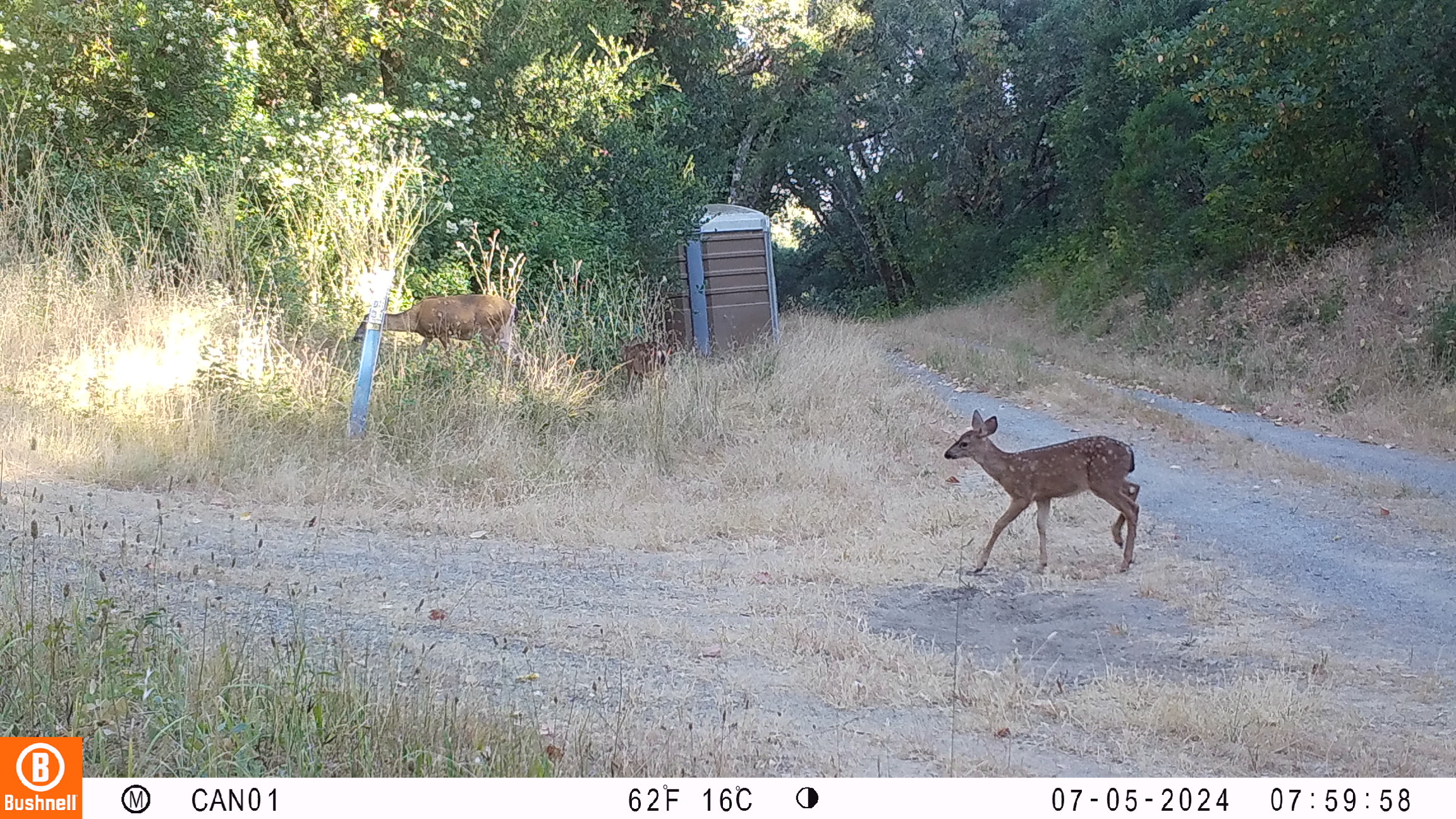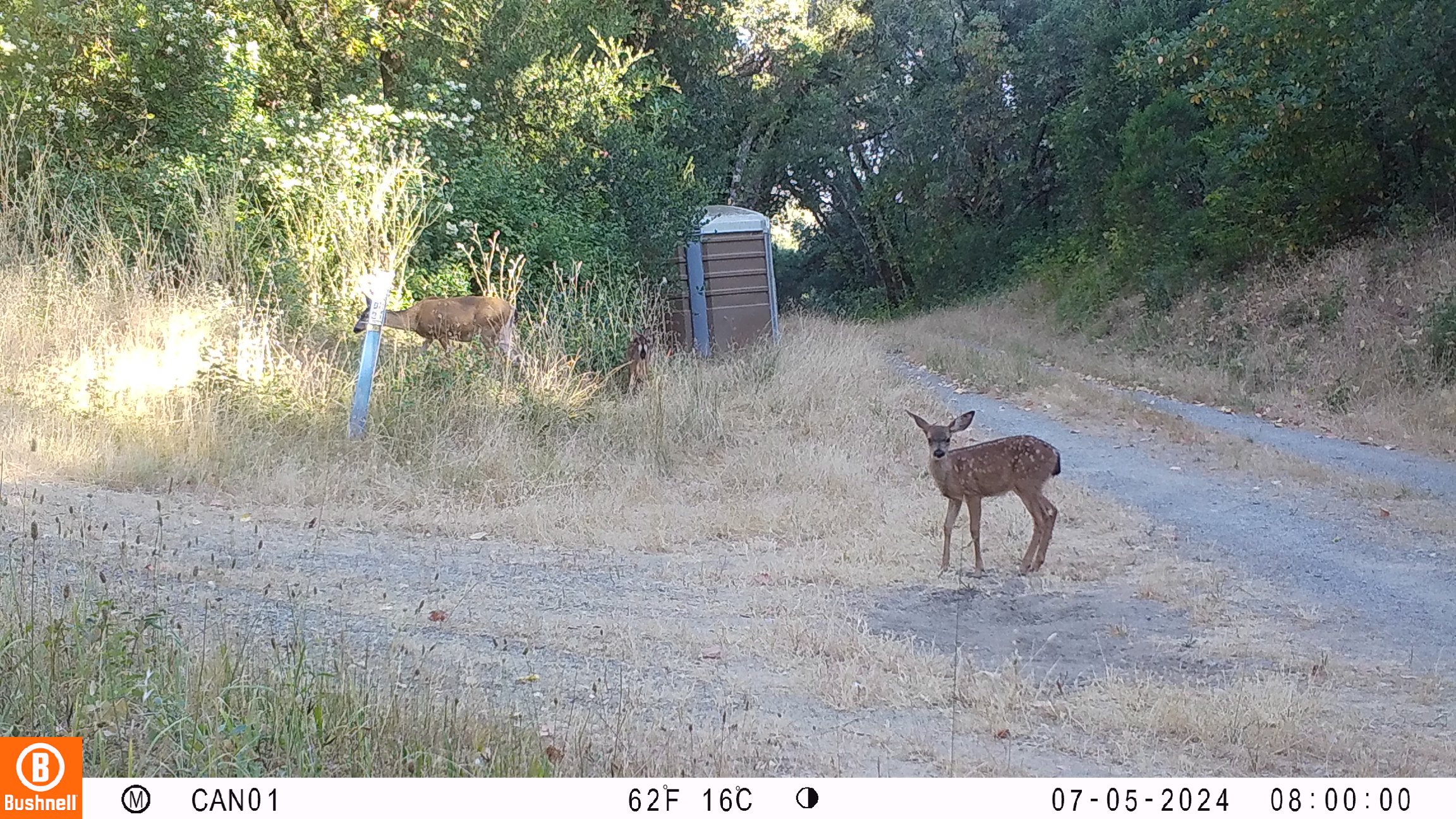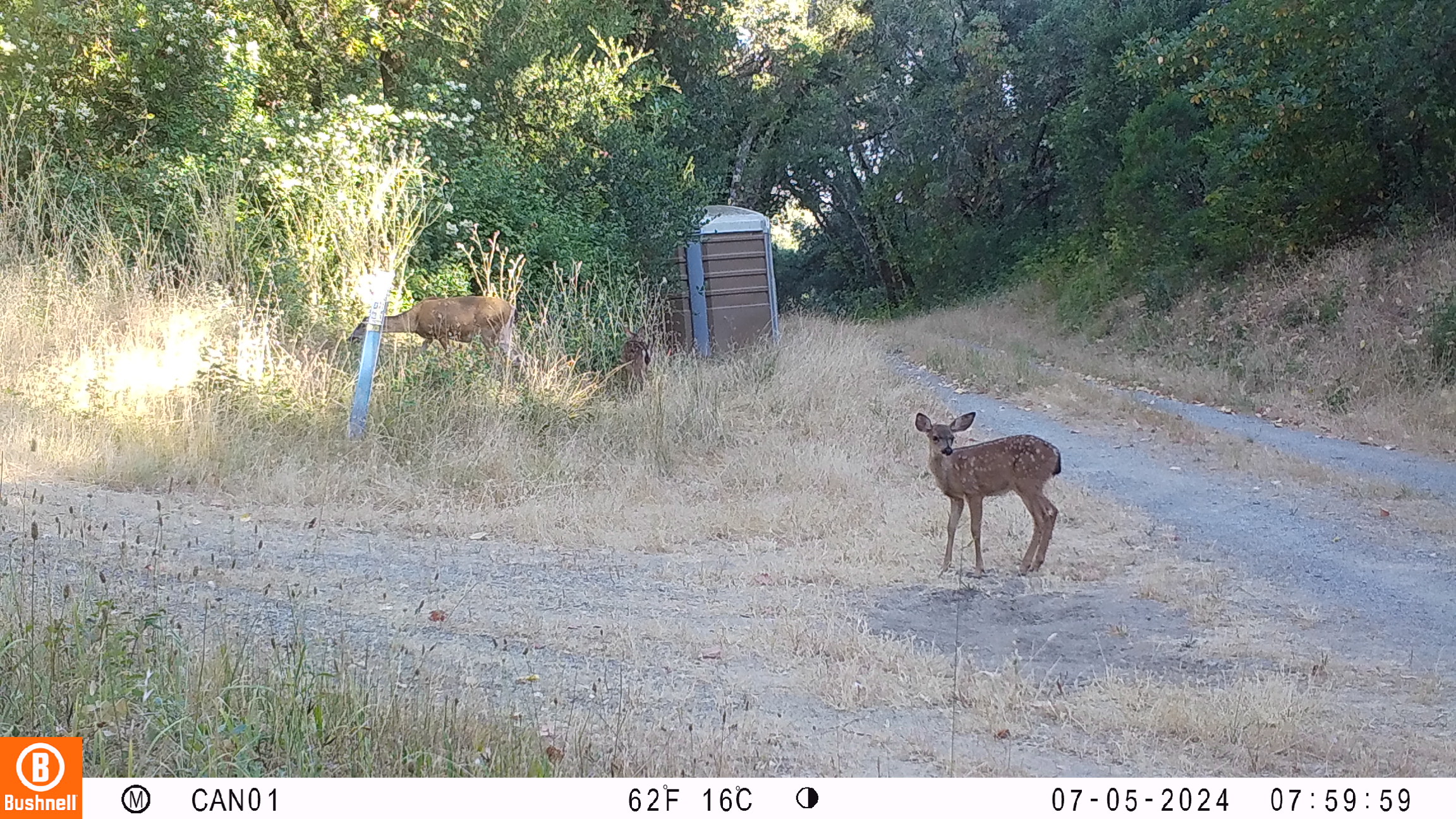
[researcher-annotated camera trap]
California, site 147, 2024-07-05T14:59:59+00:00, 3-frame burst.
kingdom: Animalia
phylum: Chordata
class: Mammalia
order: Artiodactyla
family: Cervidae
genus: Odocoileus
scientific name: Odocoileus hemionus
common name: mule deer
Mule deer (Odocoileus hemionus).